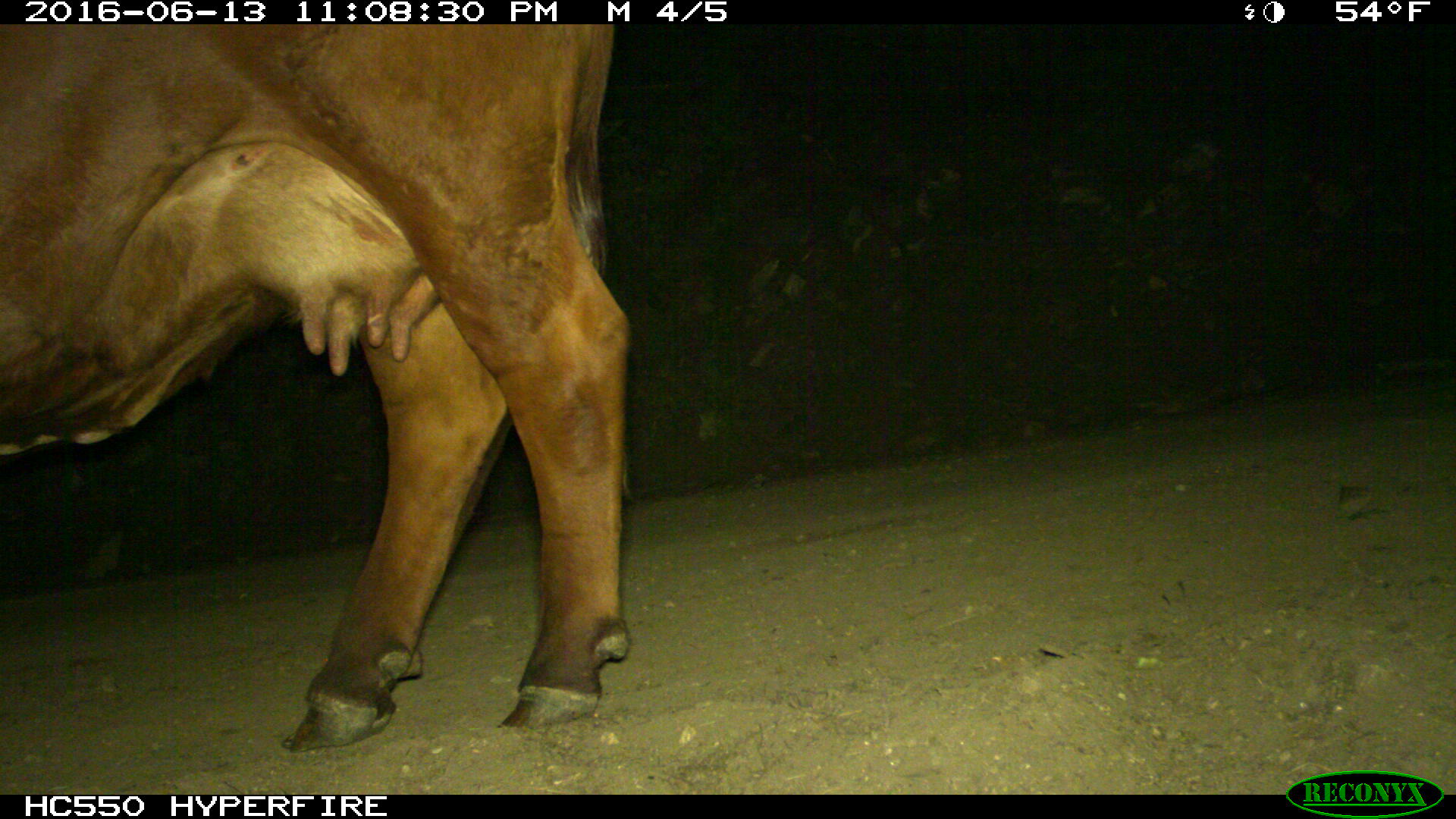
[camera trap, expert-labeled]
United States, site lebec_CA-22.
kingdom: Animalia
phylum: Chordata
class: Mammalia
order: Artiodactyla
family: Bovidae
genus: Bos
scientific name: Bos taurus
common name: domestic cow